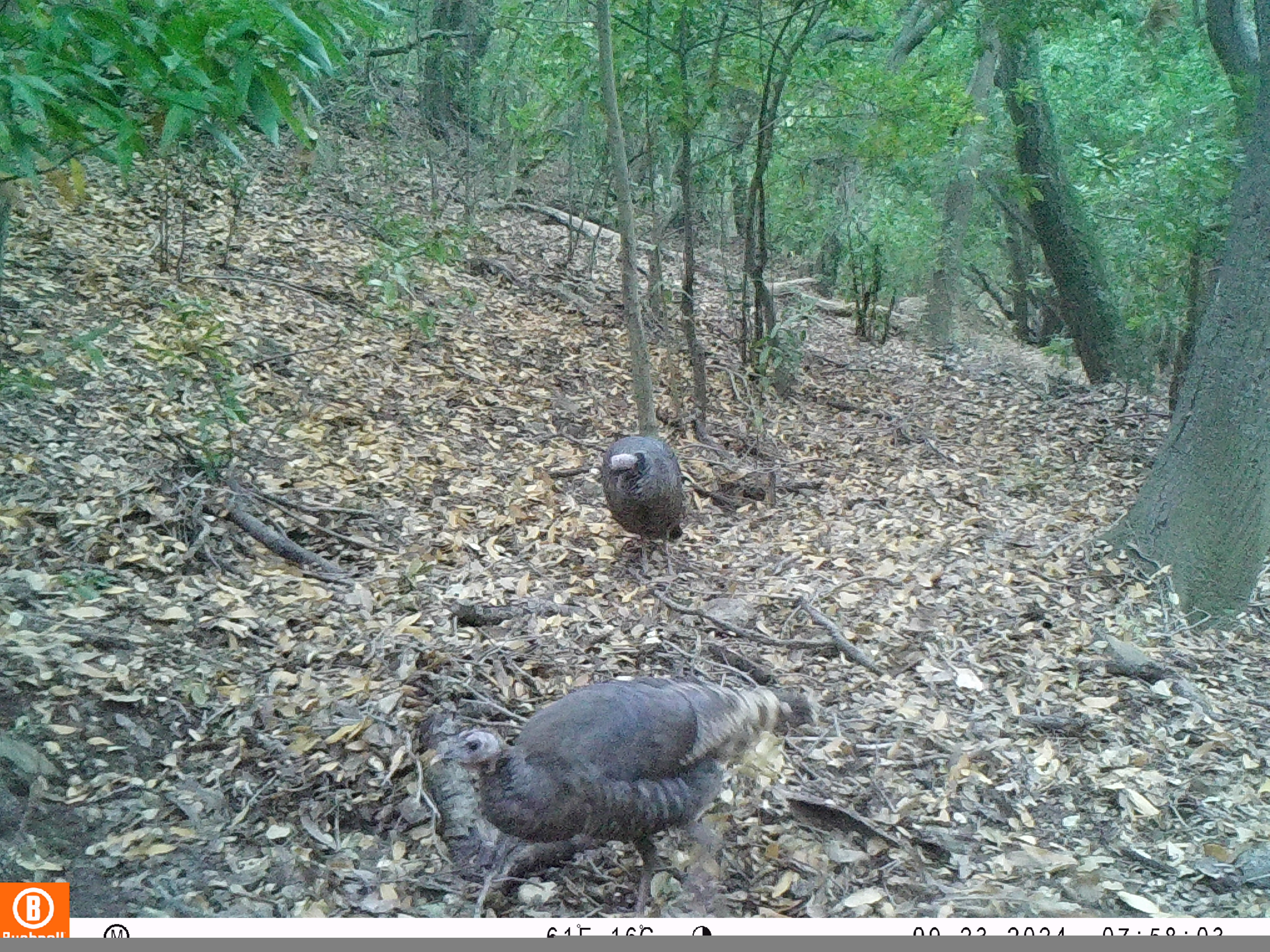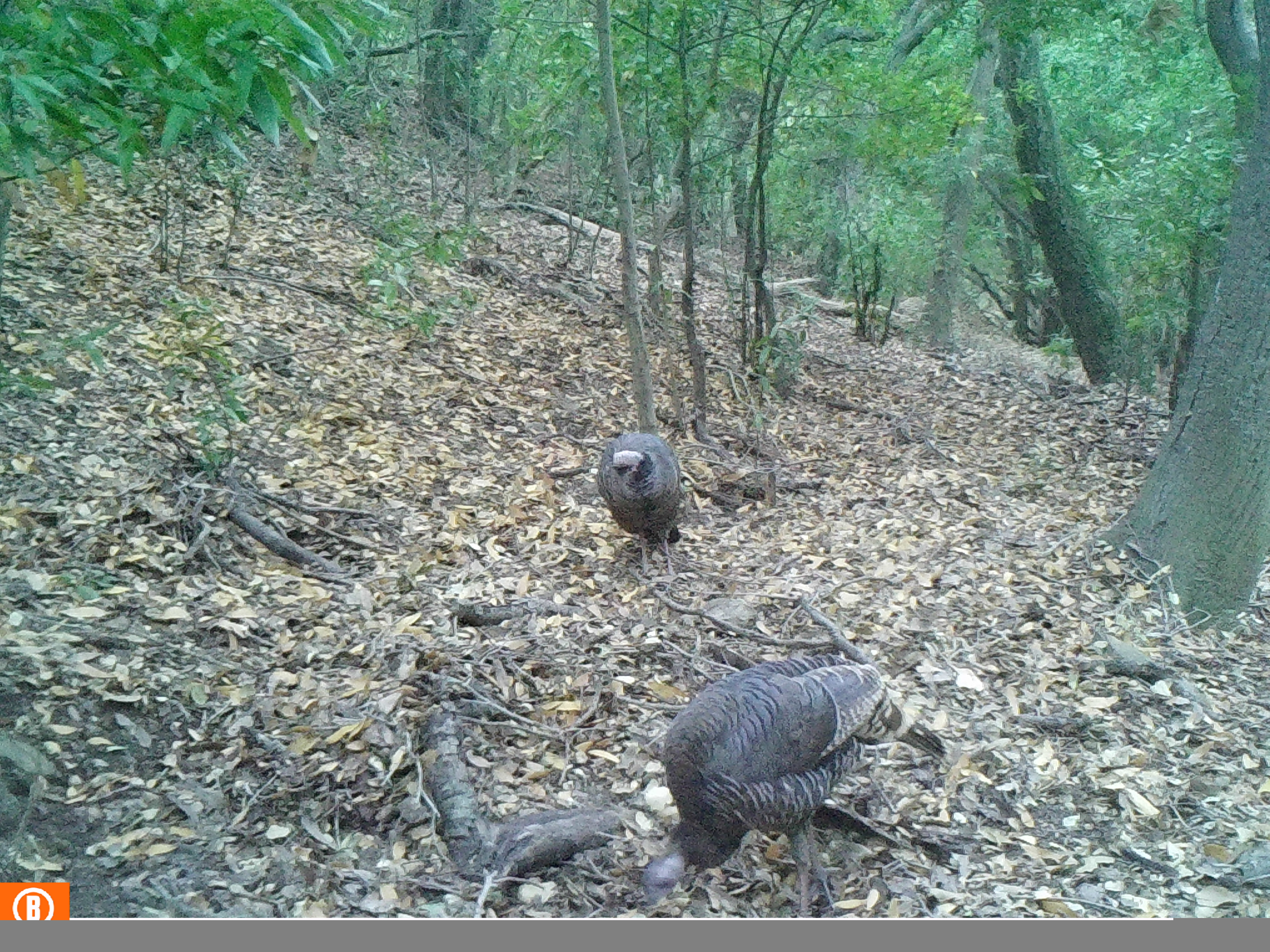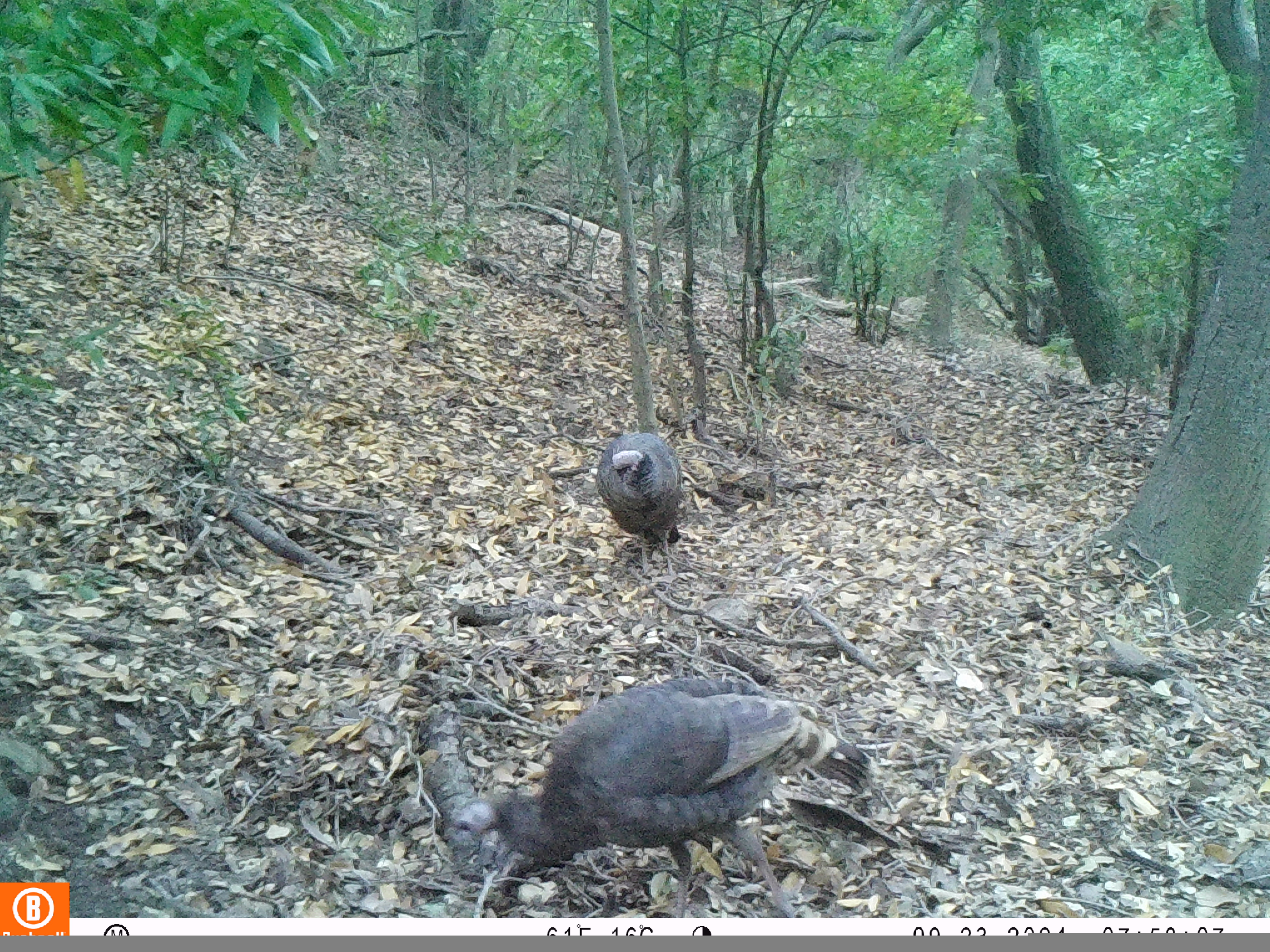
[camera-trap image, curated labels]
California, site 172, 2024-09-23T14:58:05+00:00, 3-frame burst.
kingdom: Animalia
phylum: Chordata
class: Aves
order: Galliformes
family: Phasianidae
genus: Meleagris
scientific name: Meleagris gallopavo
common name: turkey